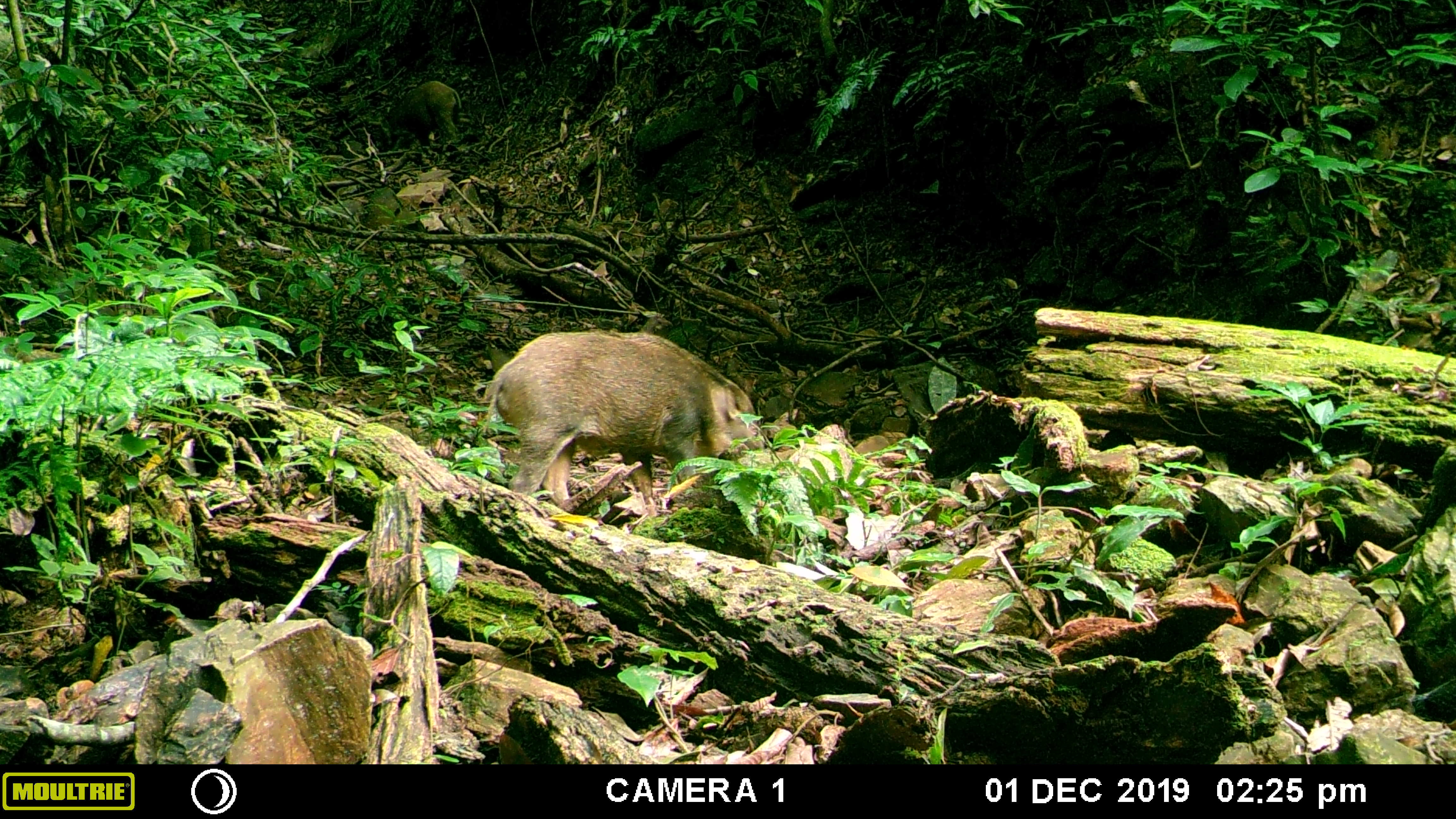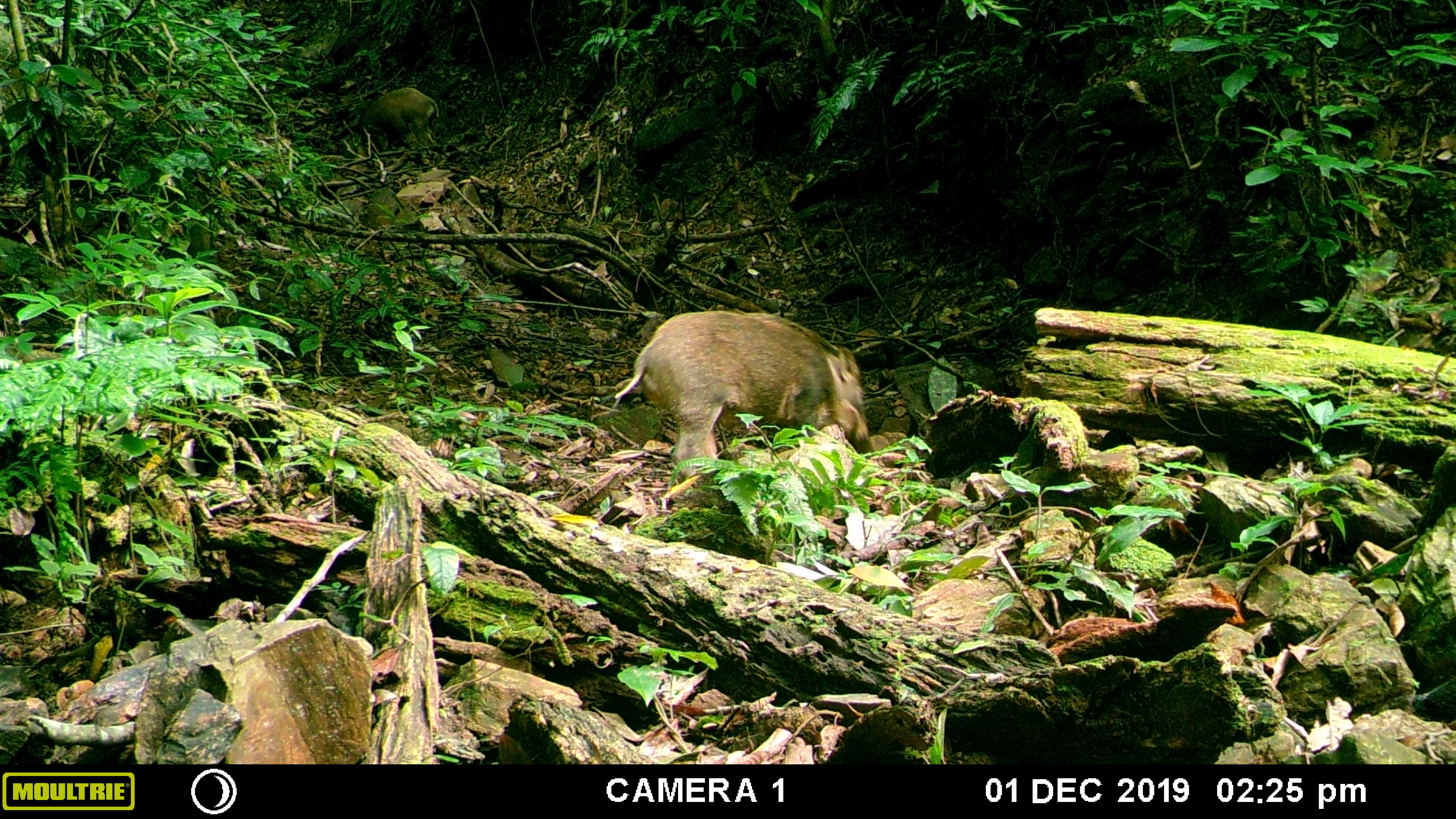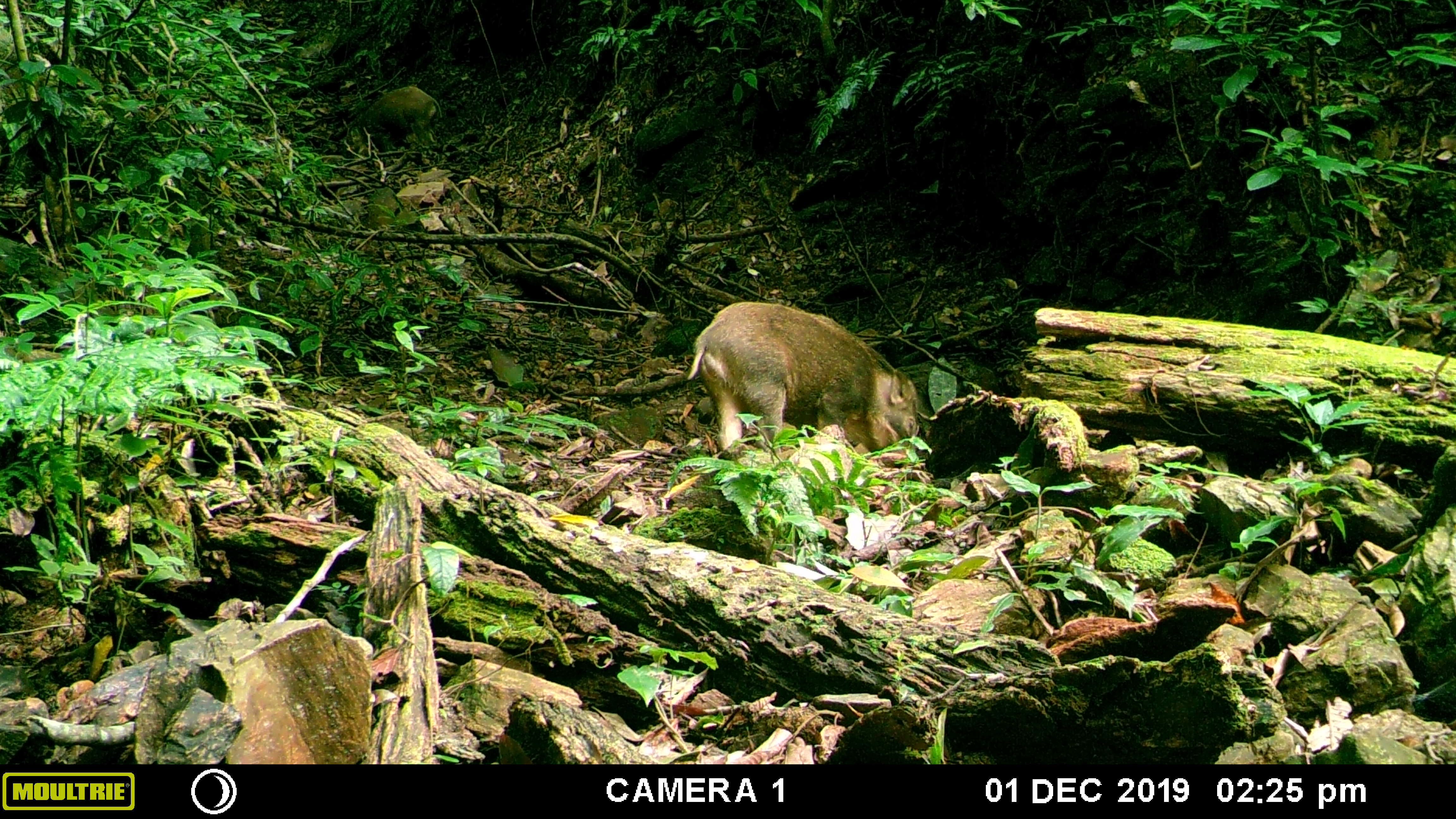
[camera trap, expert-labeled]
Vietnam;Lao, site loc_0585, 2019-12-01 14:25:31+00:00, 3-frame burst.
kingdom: Animalia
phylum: Chordata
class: Mammalia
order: Artiodactyla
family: Suidae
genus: Sus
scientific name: Sus scrofa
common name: eurasian wild pig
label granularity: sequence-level